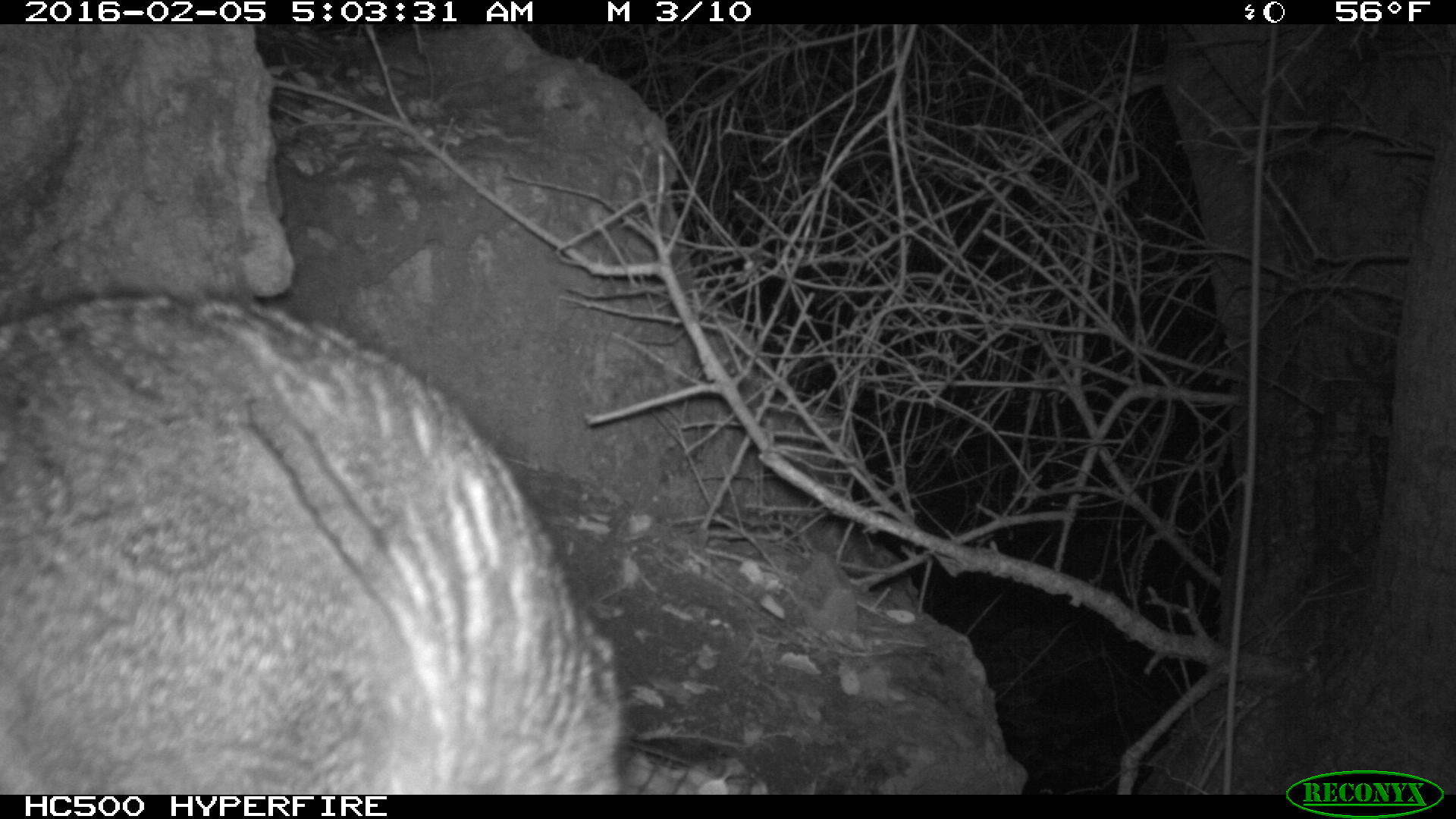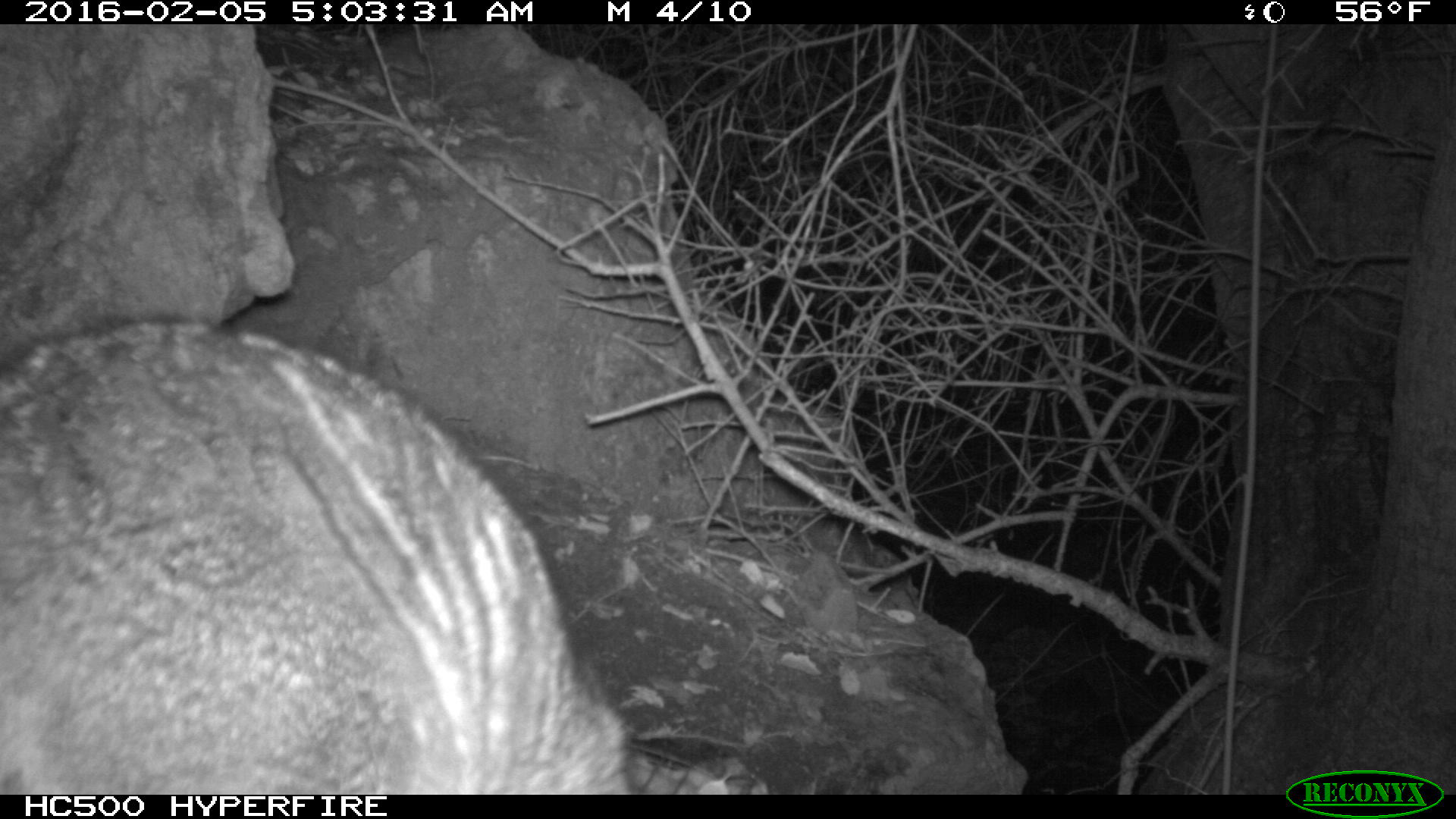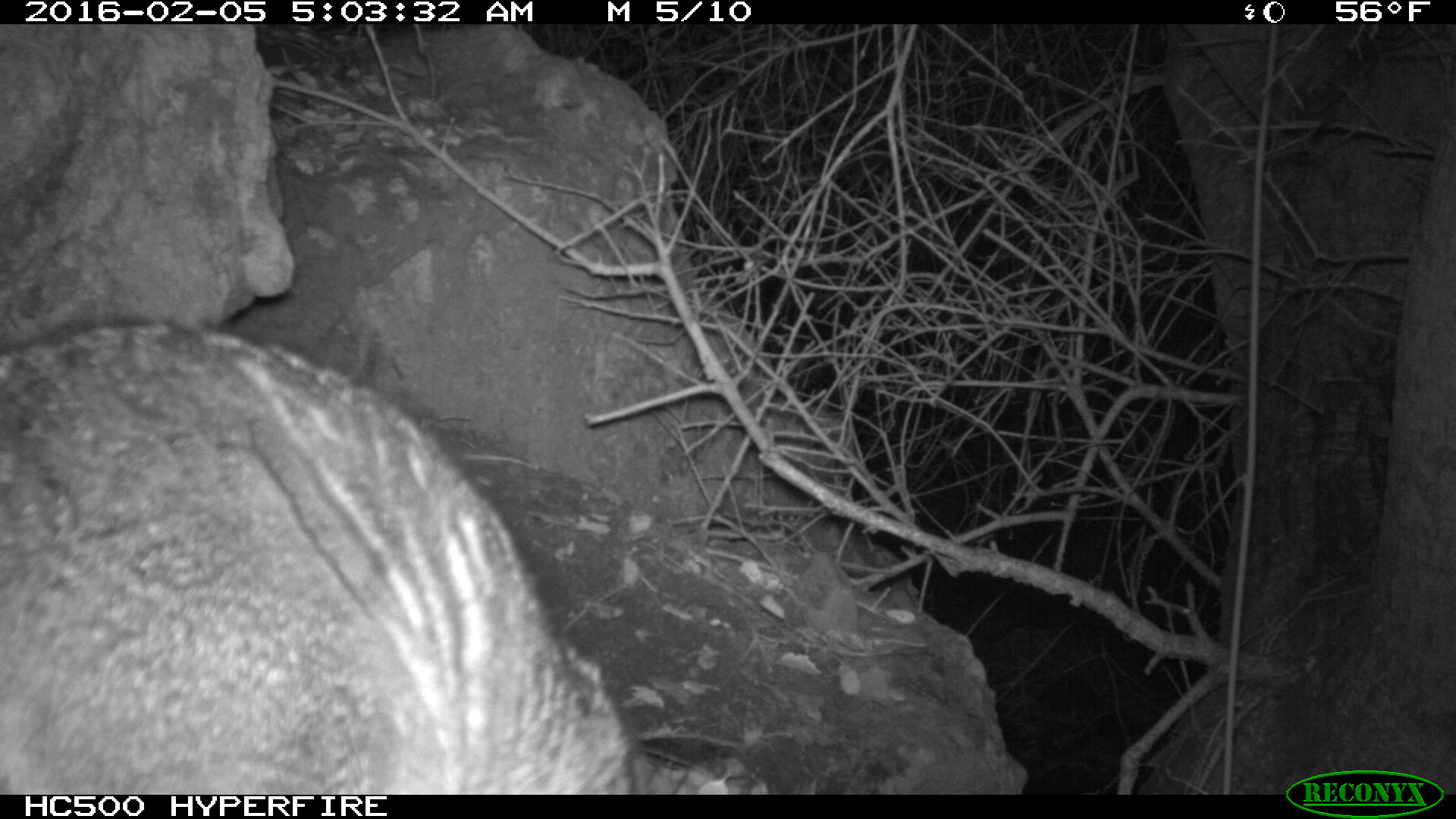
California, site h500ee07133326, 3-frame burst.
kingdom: Animalia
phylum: Chordata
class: Mammalia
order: Carnivora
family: Canidae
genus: Urocyon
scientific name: Urocyon littoralis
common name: island fox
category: fox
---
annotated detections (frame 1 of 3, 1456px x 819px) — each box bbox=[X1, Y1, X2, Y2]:
fox: bbox=[0, 289, 626, 793]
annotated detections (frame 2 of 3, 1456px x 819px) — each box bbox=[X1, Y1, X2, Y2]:
fox: bbox=[0, 315, 629, 792]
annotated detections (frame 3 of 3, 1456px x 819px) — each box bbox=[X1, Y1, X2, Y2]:
fox: bbox=[0, 319, 631, 794]